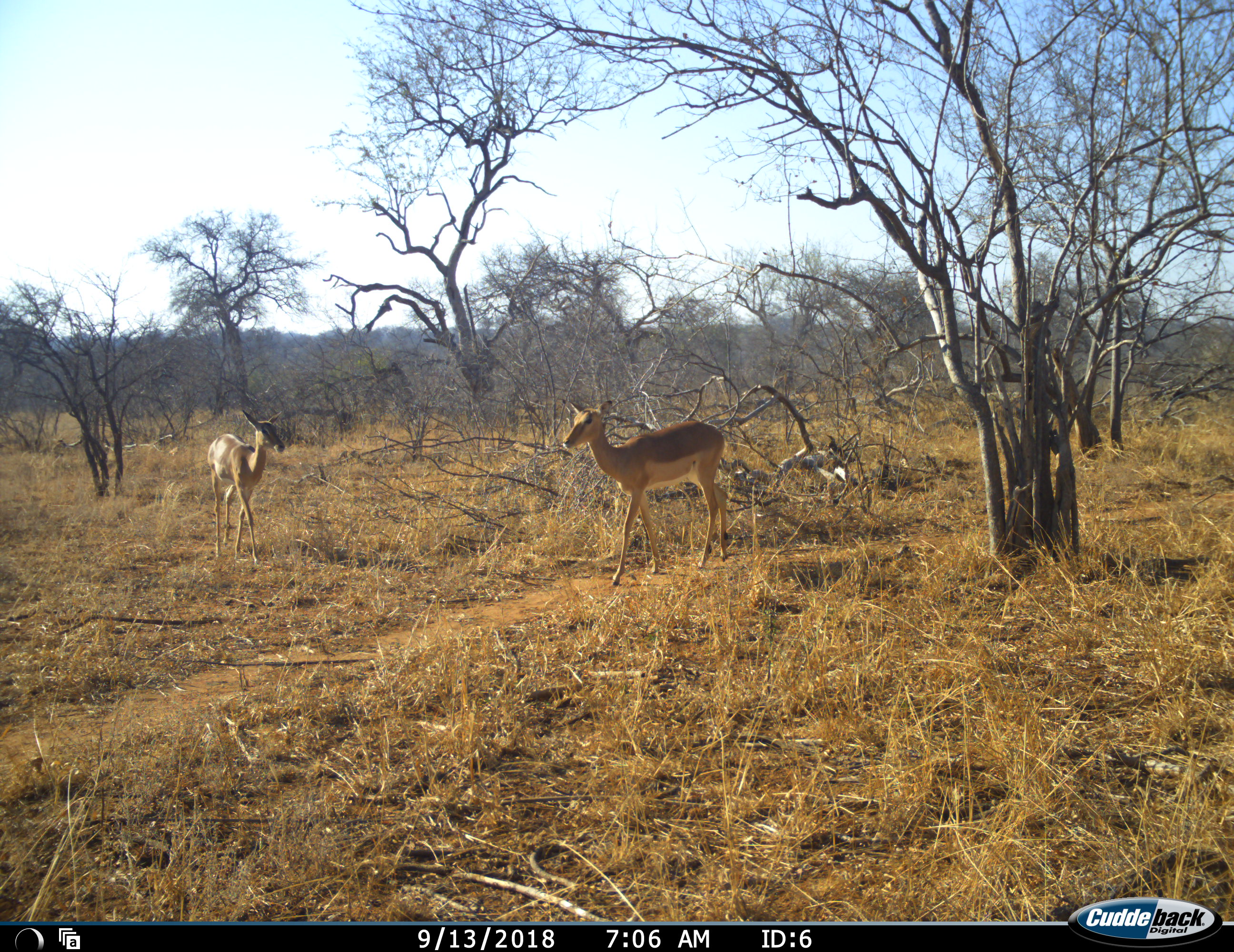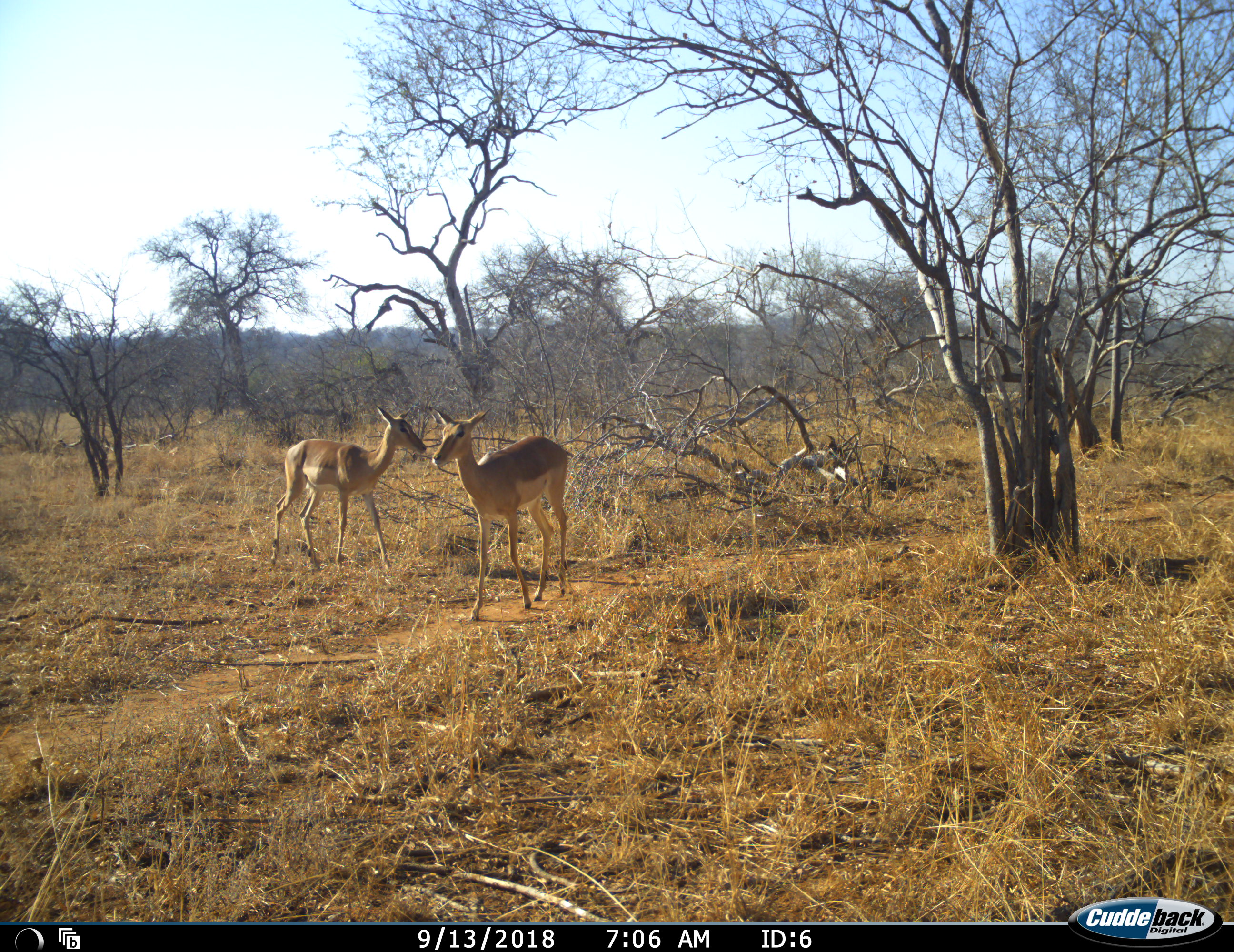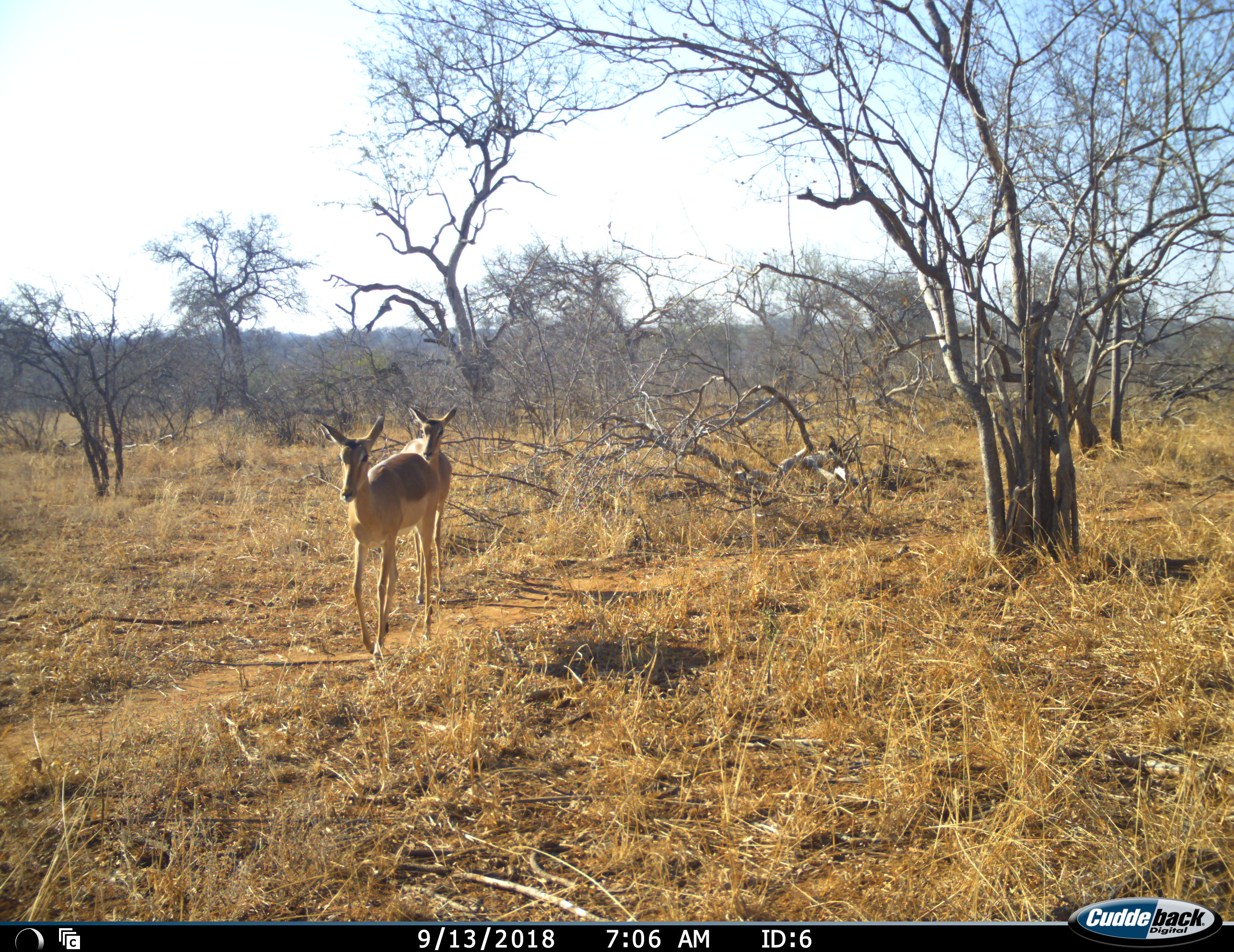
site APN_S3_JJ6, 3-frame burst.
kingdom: Animalia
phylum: Chordata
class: Mammalia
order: Artiodactyla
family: Bovidae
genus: Aepyceros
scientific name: Aepyceros melampus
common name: impala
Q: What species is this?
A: Impala (Aepyceros melampus).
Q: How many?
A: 2.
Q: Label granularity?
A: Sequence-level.